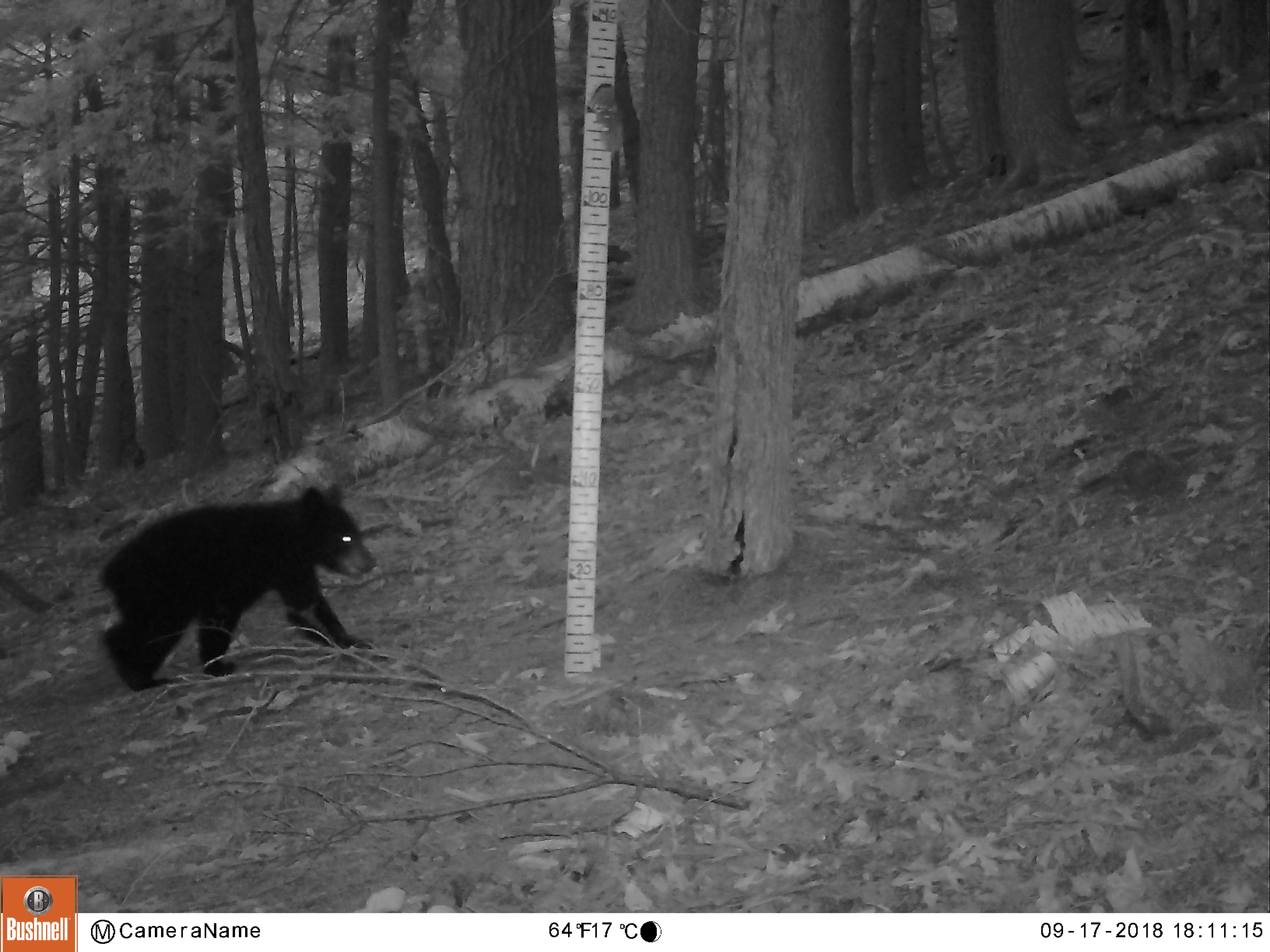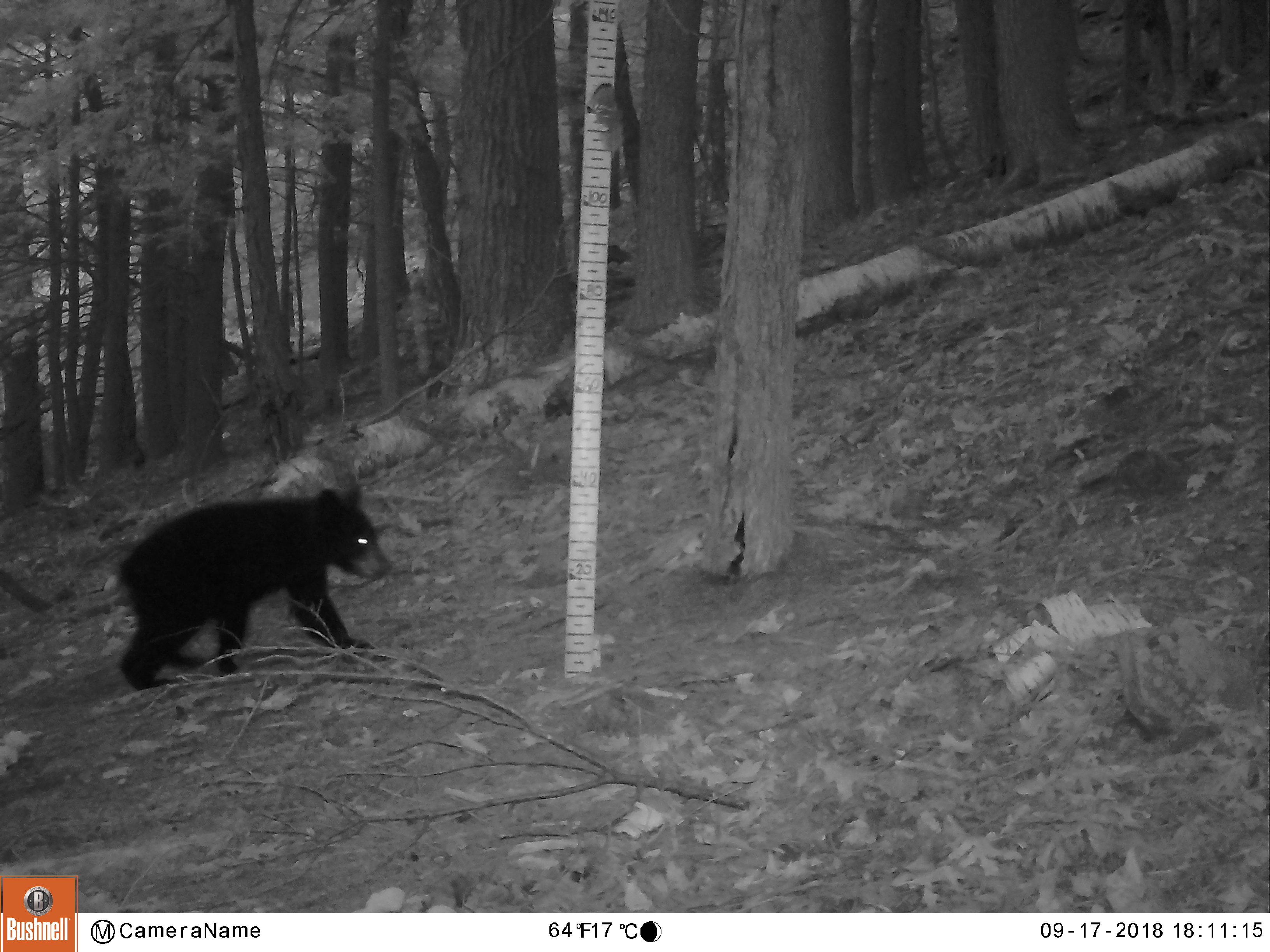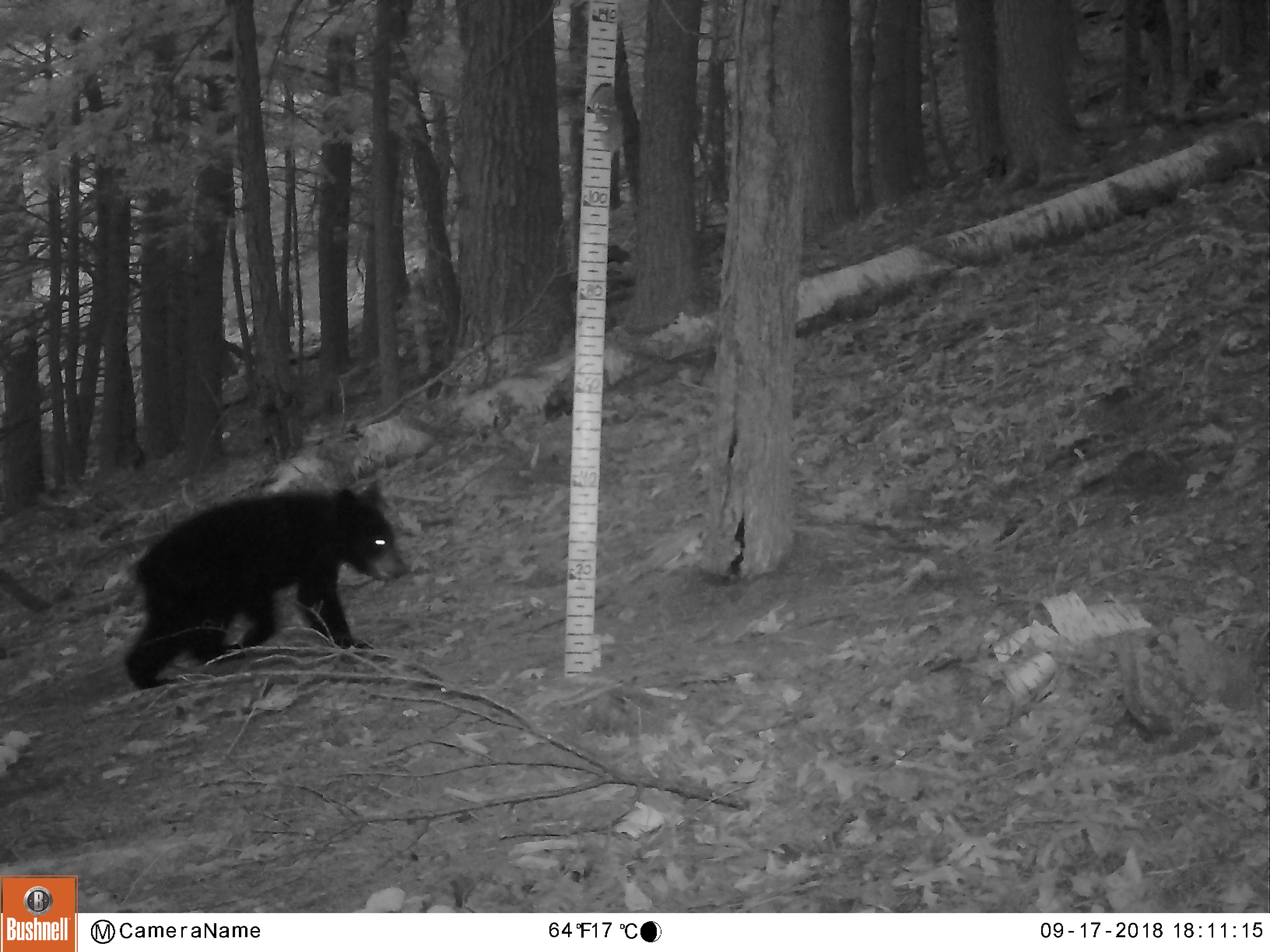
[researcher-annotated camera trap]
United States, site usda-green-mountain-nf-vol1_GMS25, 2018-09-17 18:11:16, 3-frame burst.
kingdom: Animalia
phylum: Chordata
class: Mammalia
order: Carnivora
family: Ursidae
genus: Ursus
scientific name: Ursus americanus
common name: black bear